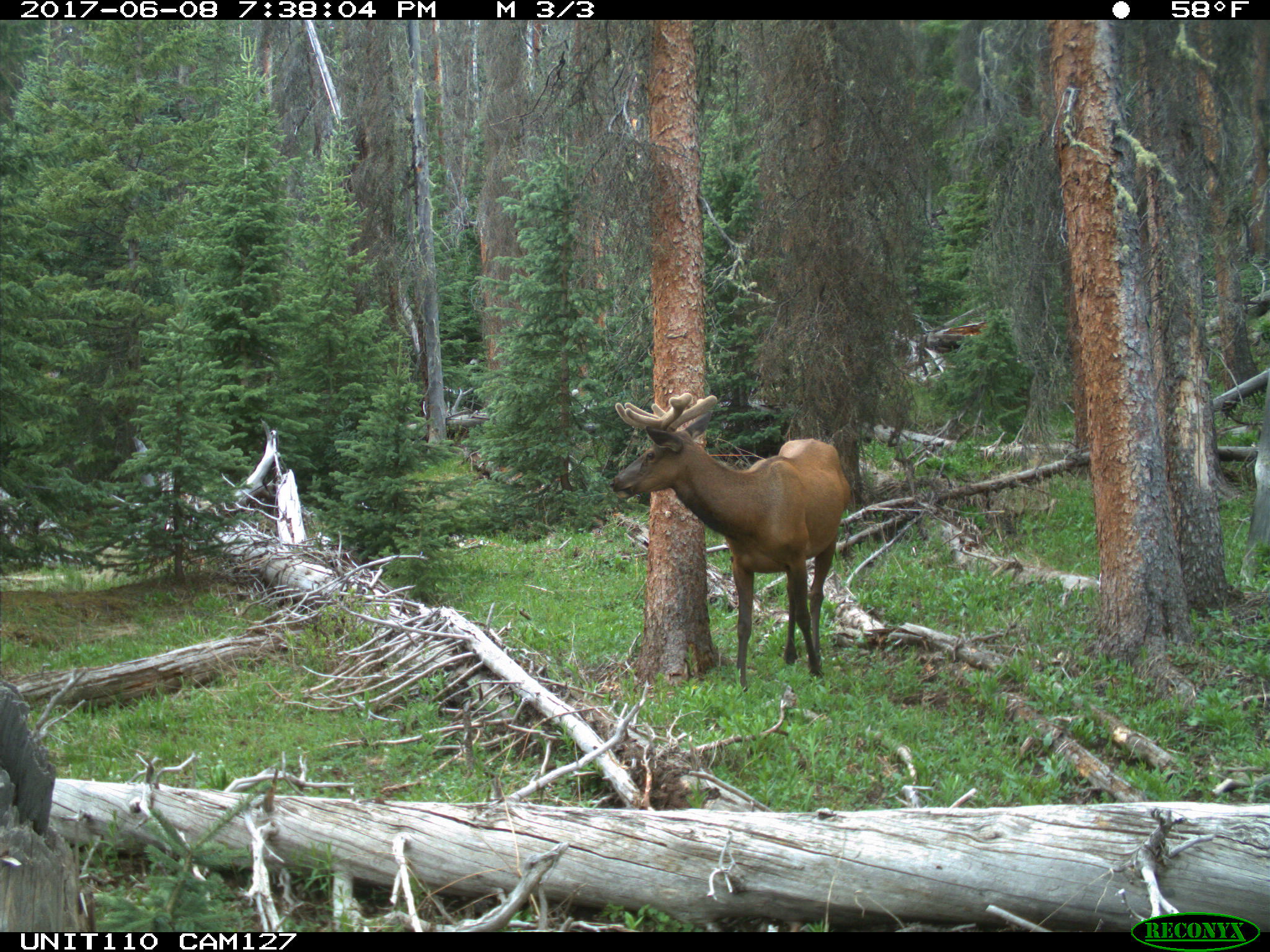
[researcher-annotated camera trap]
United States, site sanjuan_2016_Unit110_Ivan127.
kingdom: Animalia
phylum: Chordata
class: Mammalia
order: Artiodactyla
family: Cervidae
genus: Cervus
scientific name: Cervus elaphus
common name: red deer